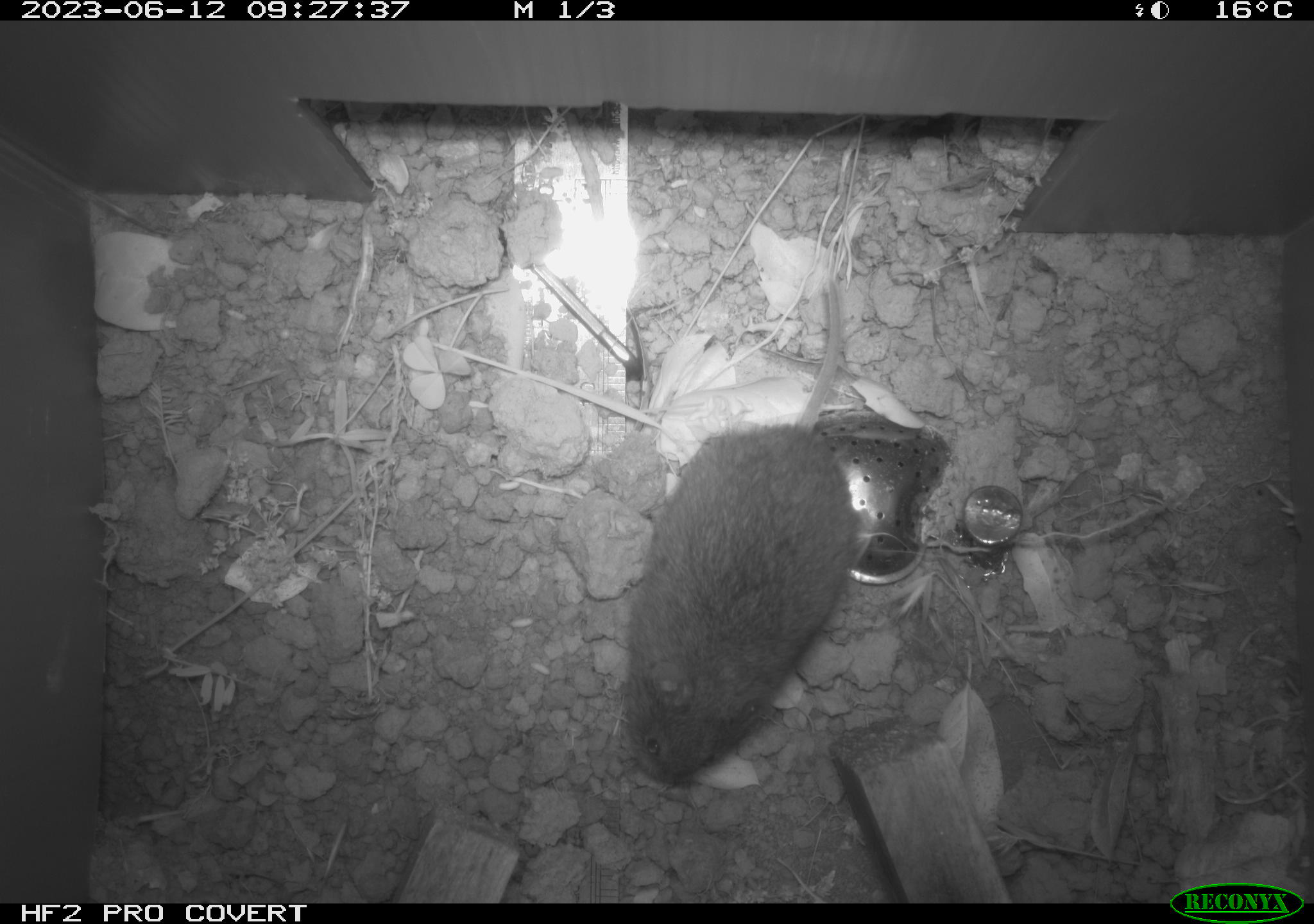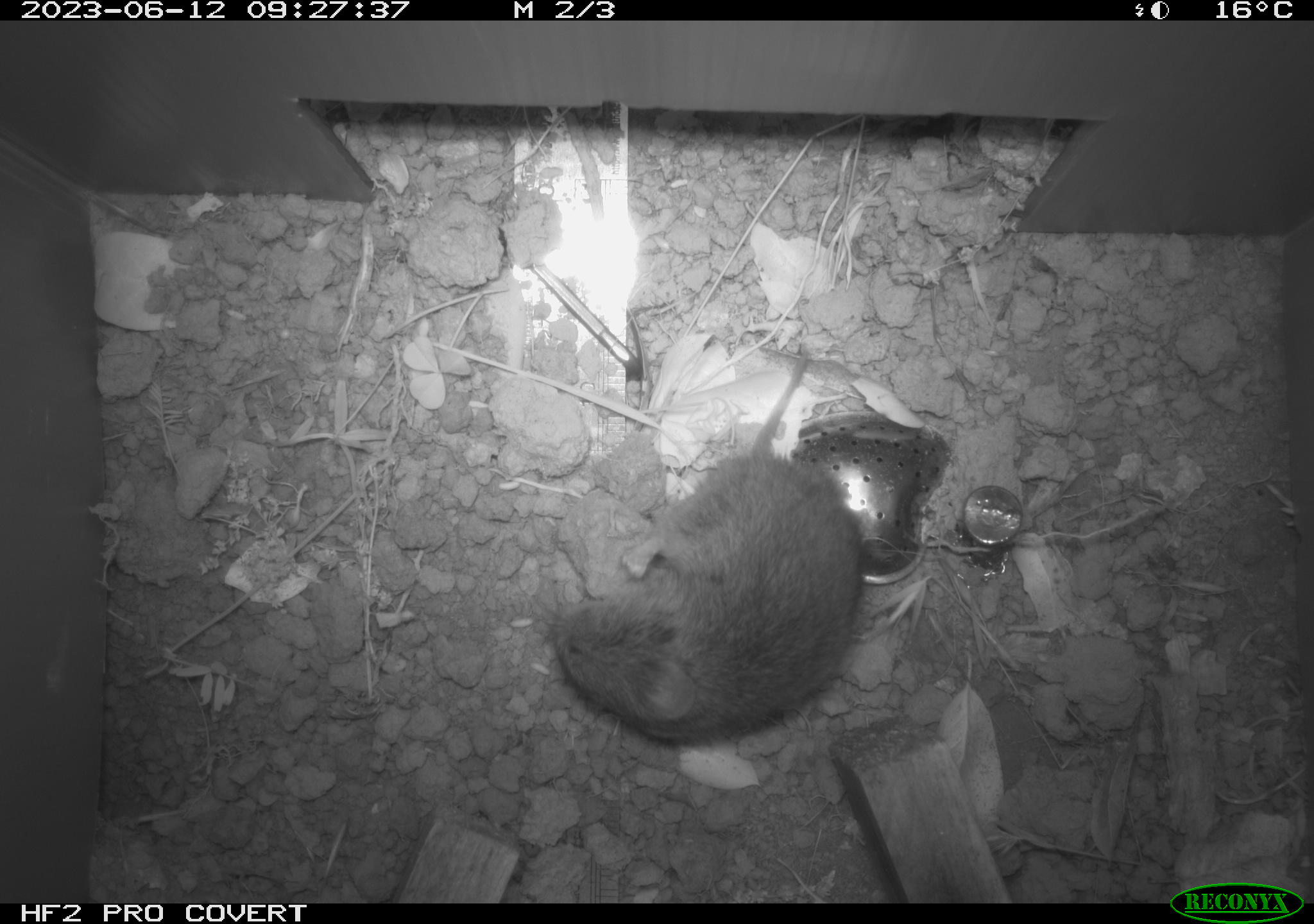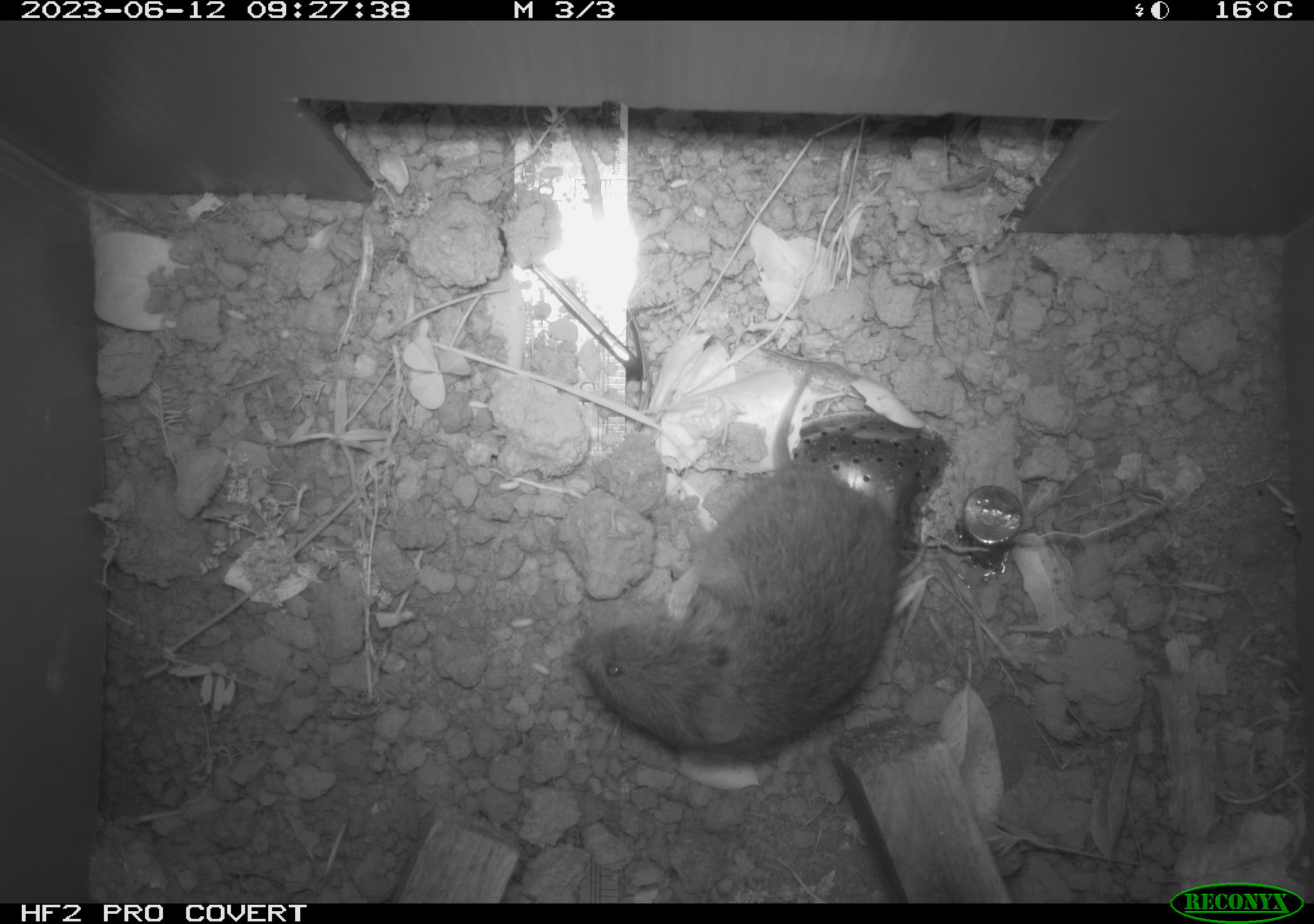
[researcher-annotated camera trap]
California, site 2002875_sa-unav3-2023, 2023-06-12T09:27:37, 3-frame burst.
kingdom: Animalia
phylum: Chordata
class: Mammalia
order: Rodentia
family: Cricetidae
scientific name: Arvicolinae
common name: voles, lemmings, and muskrats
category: arvicolinae subfamily